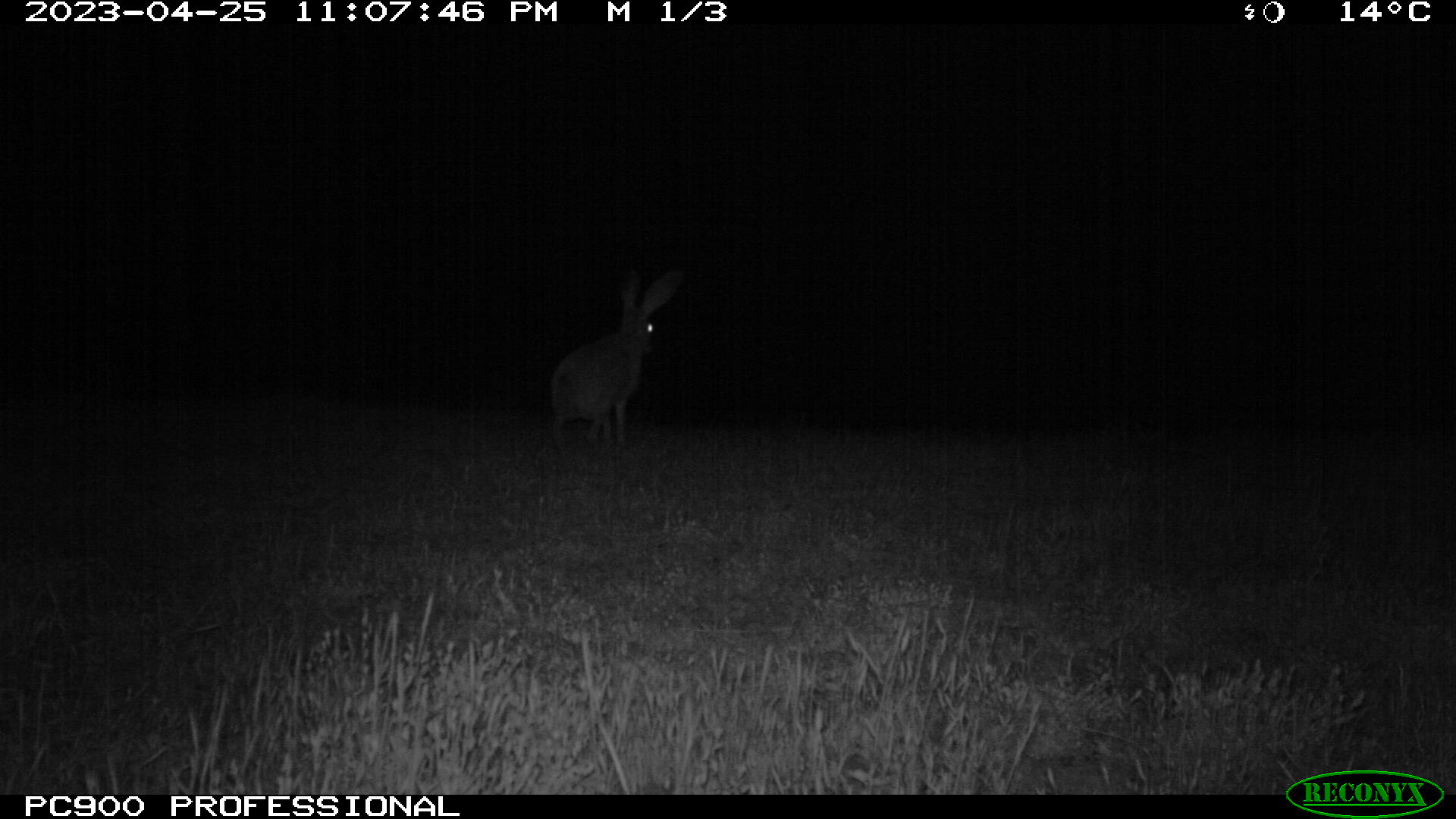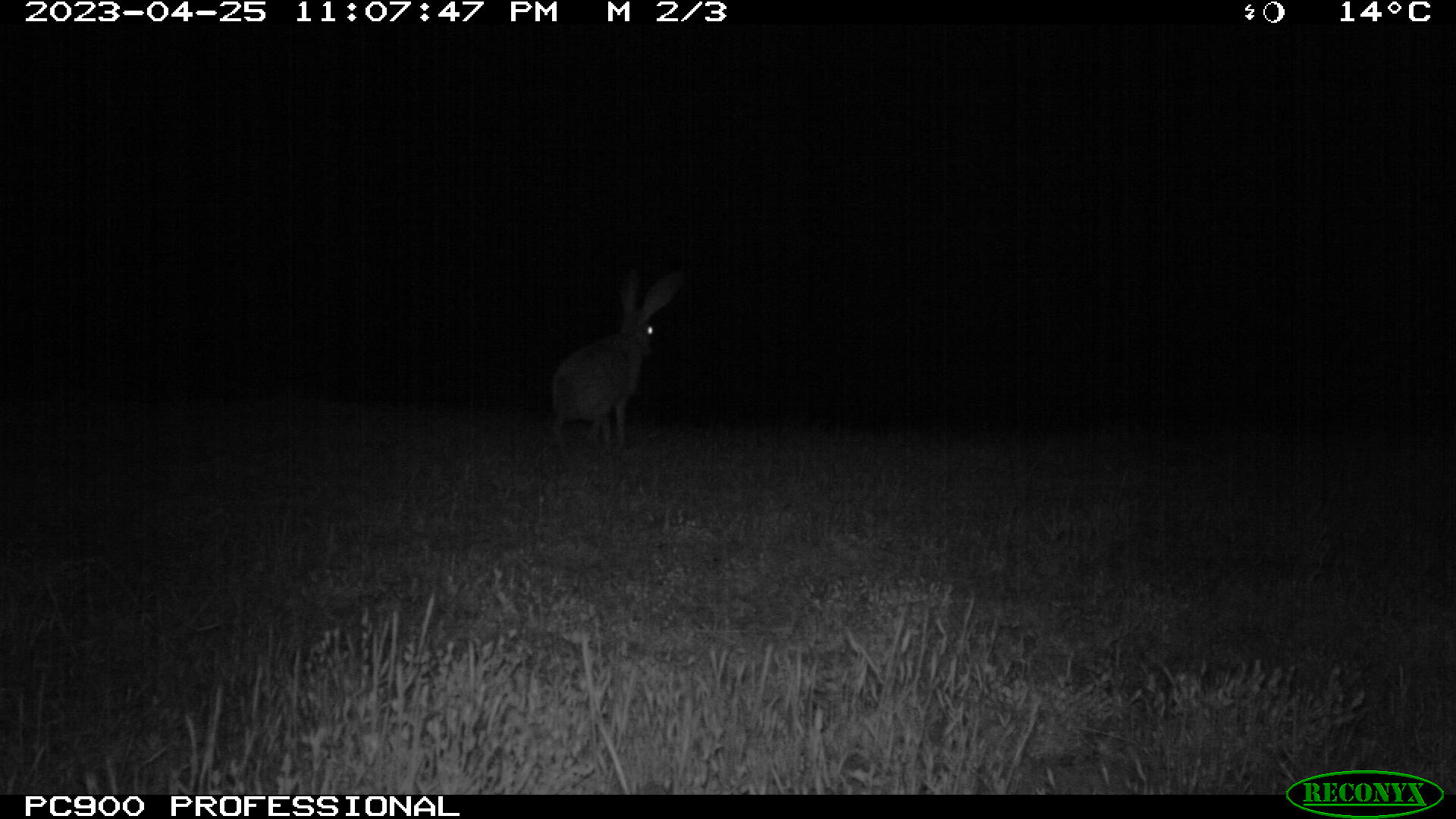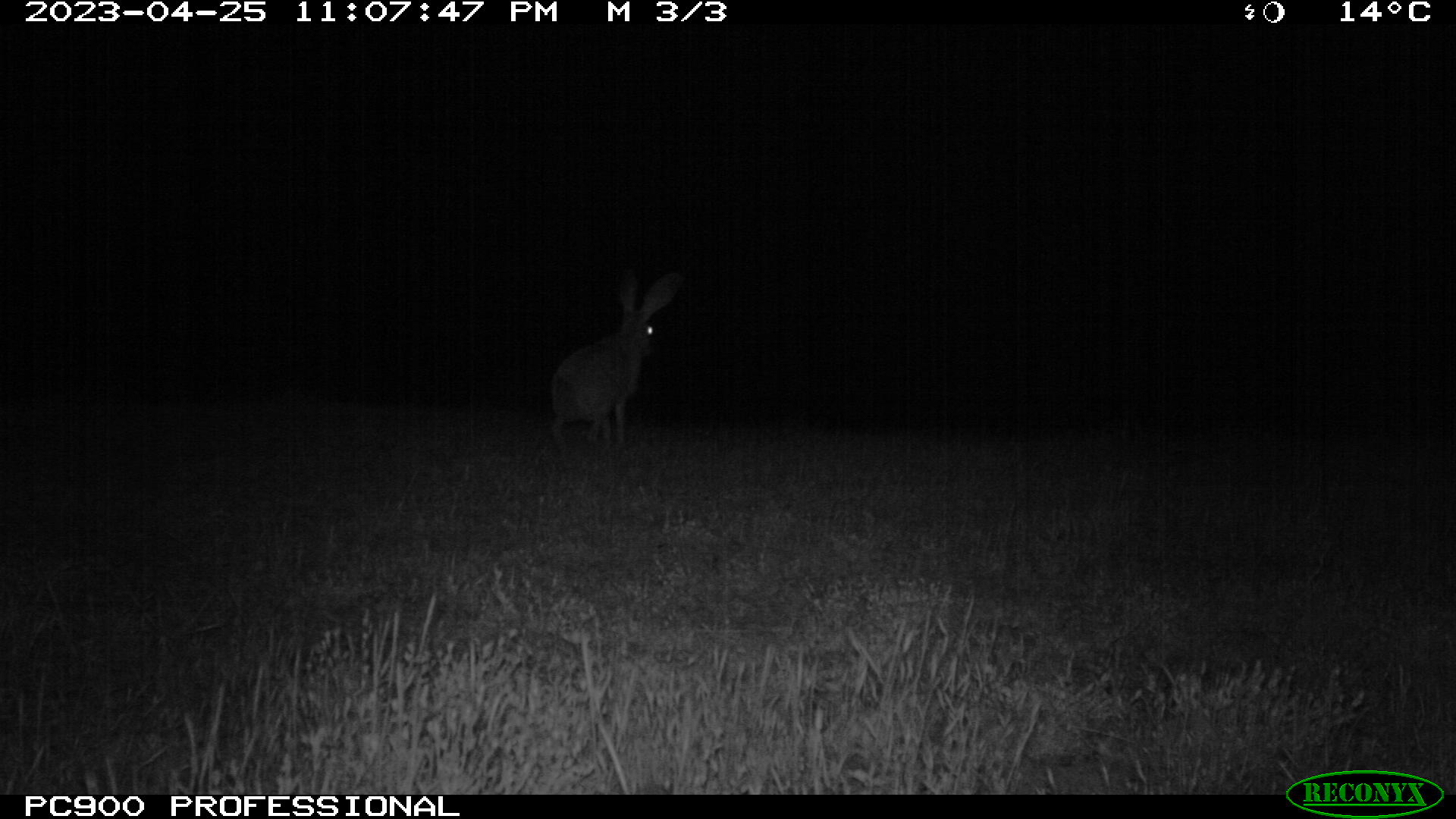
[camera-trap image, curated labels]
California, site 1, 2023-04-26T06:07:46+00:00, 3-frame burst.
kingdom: Animalia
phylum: Chordata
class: Mammalia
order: Lagomorpha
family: Leporidae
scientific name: Leporidae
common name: rabbit